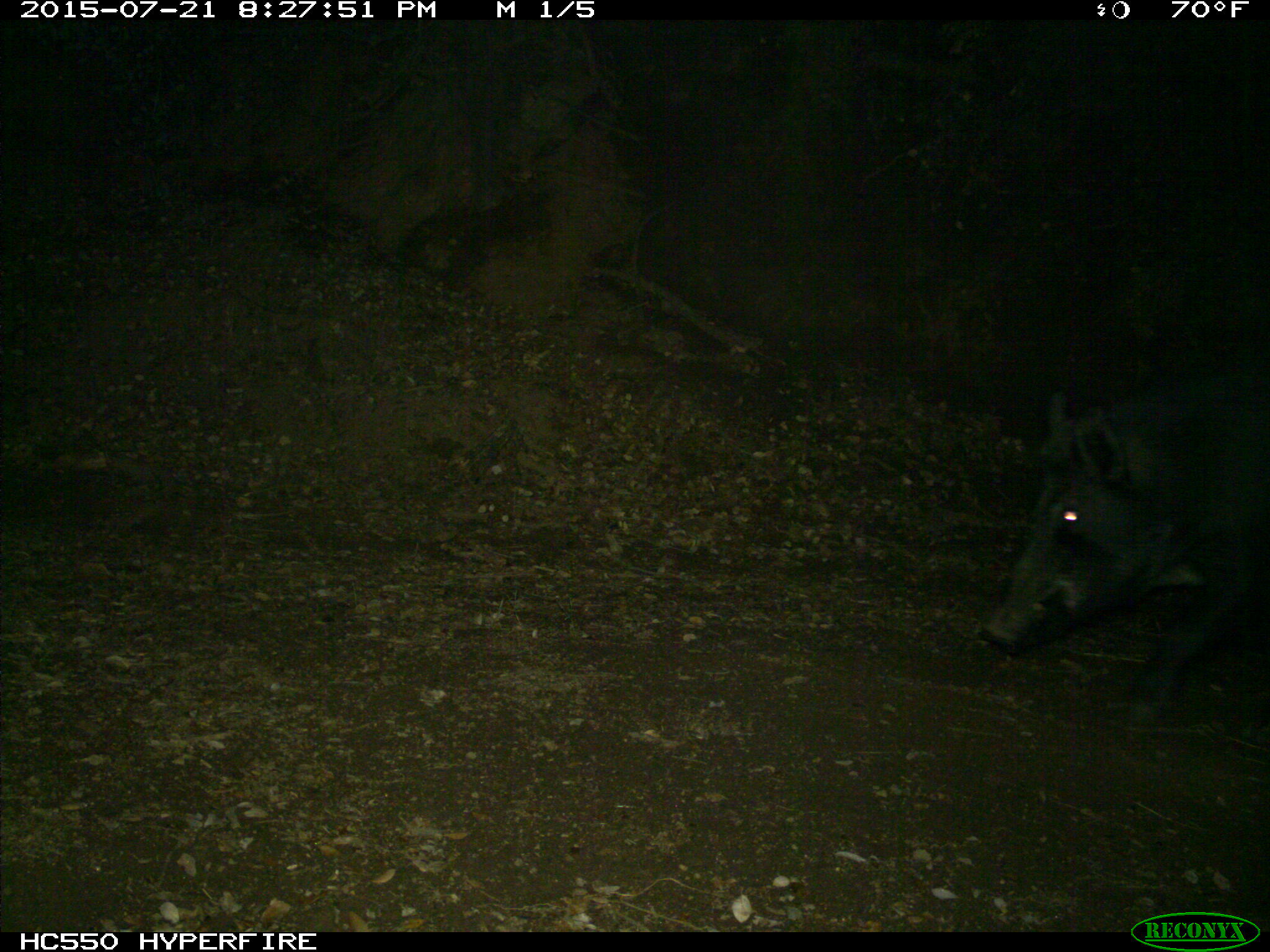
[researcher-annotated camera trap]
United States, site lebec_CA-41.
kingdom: Animalia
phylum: Chordata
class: Mammalia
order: Artiodactyla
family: Suidae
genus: Sus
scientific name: Sus scrofa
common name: wild boar